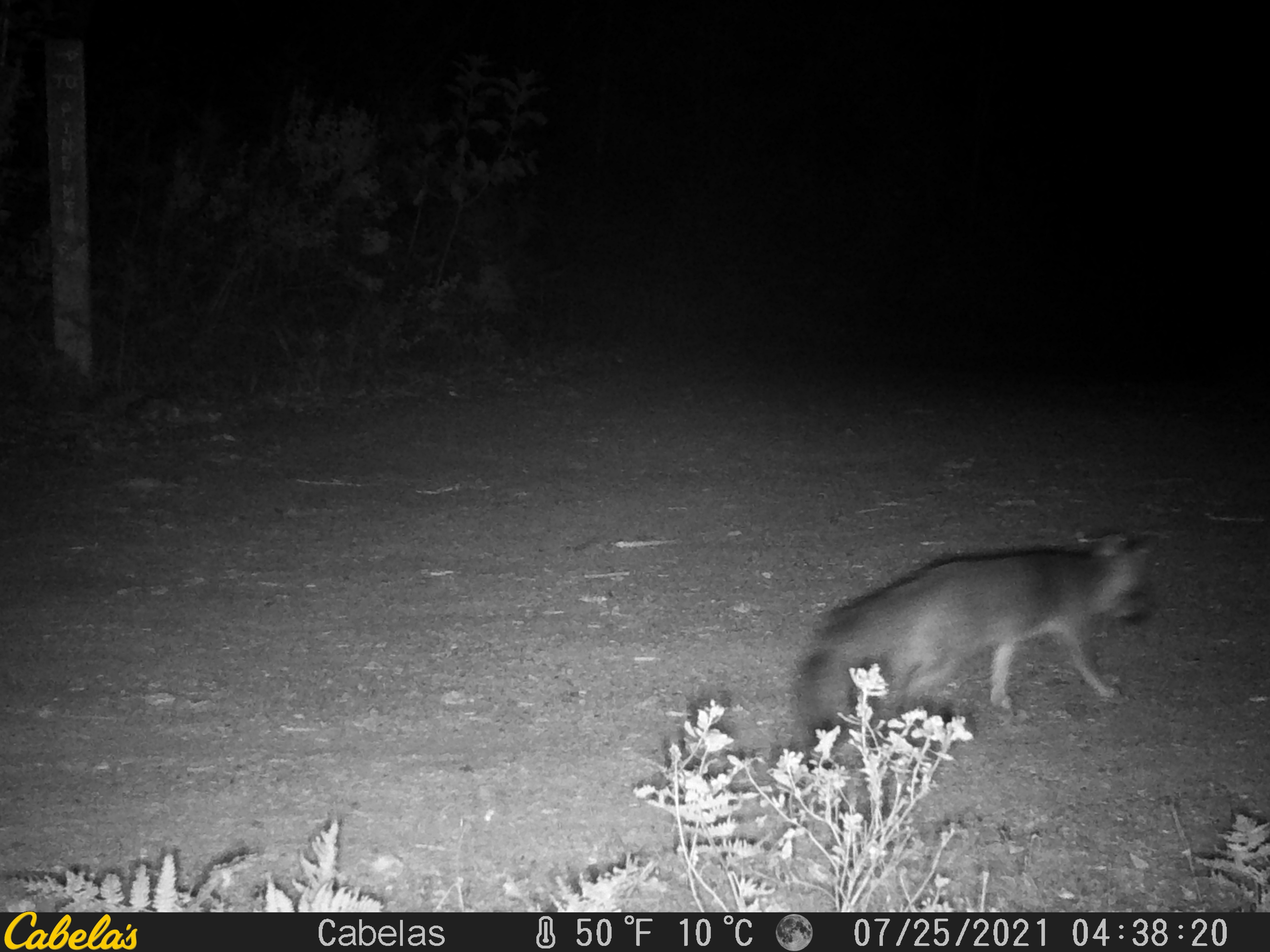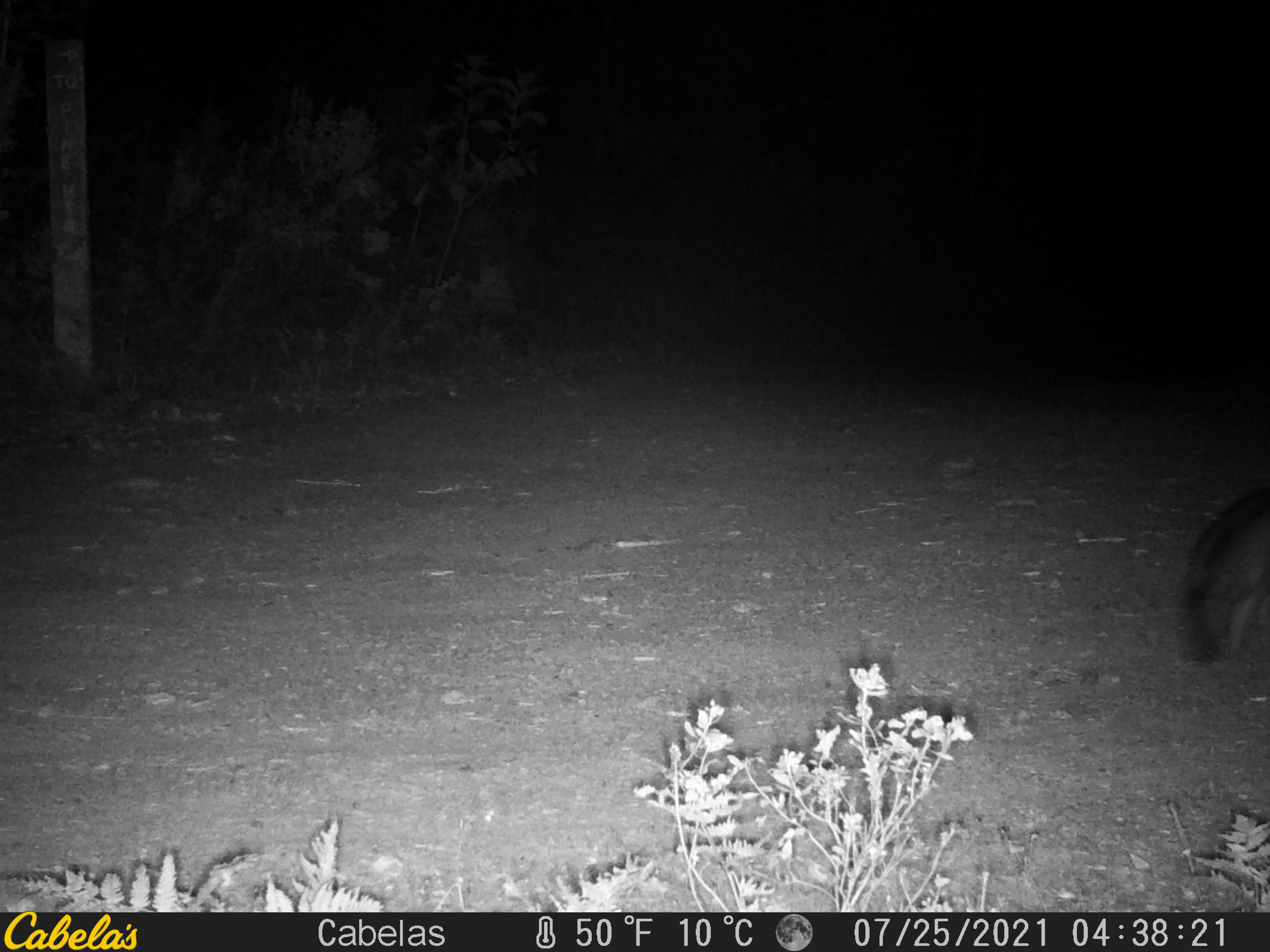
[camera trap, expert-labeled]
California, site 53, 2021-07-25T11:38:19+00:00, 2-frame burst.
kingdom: Animalia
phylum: Chordata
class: Mammalia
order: Carnivora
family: Canidae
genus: Urocyon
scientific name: Urocyon cinereoargenteus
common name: gray fox